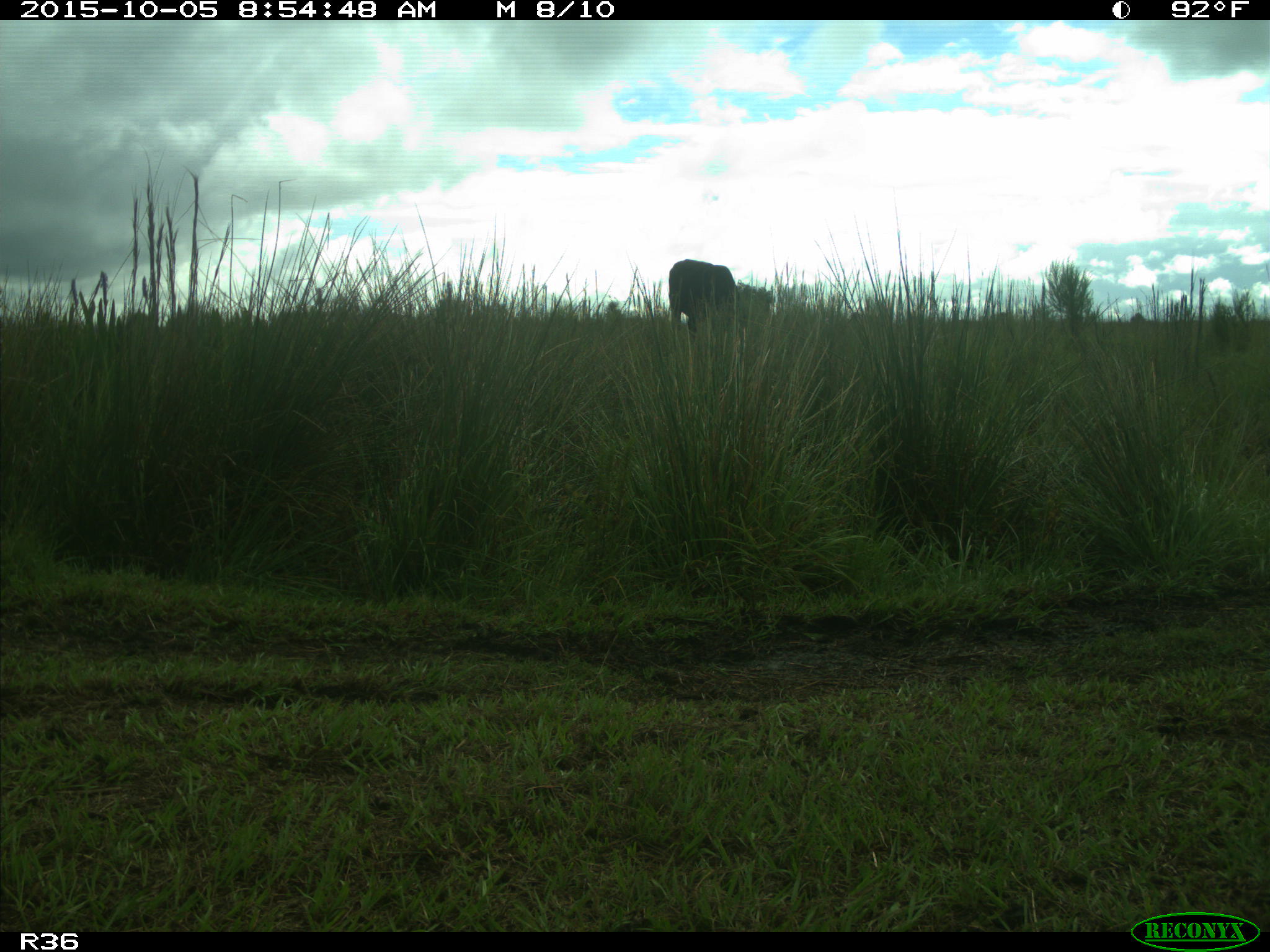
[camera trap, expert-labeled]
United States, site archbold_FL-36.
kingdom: Animalia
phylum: Chordata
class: Mammalia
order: Artiodactyla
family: Bovidae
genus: Bos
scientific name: Bos taurus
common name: domestic cow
Bos taurus (domestic cow).